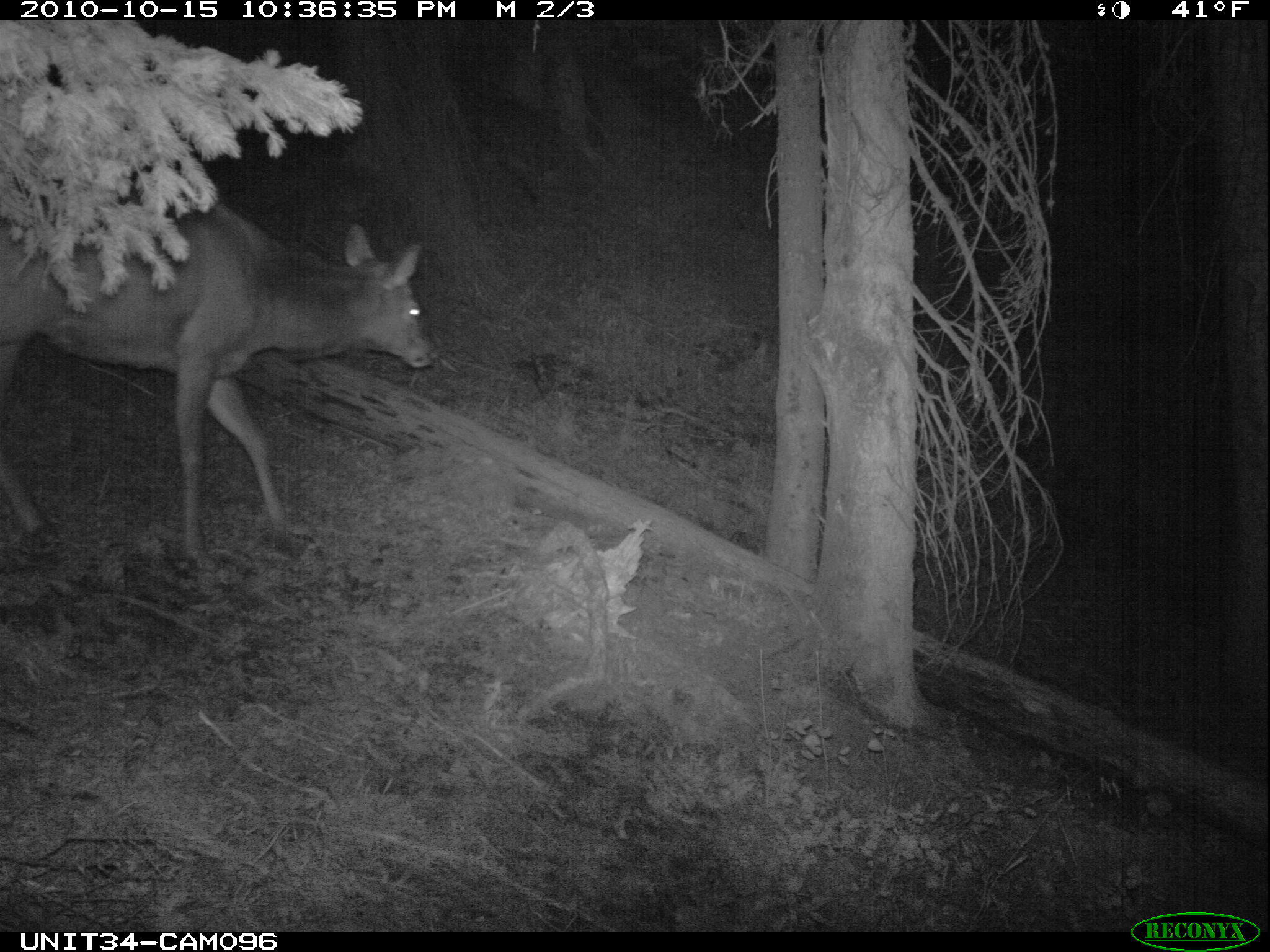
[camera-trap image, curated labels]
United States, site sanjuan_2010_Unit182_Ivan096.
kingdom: Animalia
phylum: Chordata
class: Mammalia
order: Artiodactyla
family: Cervidae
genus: Cervus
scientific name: Cervus elaphus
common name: red deer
Cervus elaphus (red deer).